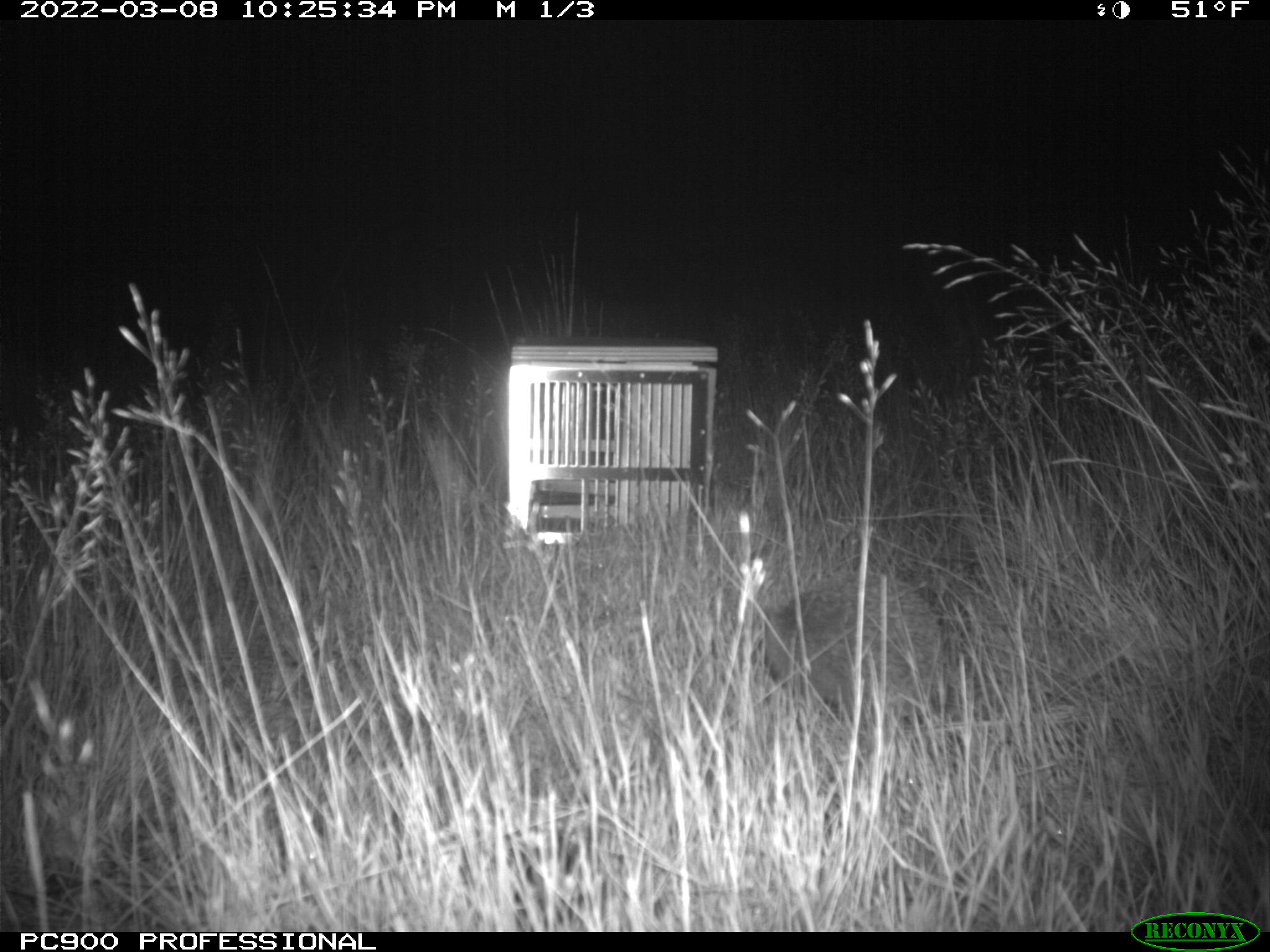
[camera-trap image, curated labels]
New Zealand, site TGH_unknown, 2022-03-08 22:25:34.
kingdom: Animalia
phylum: Chordata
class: Mammalia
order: Eulipotyphla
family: Erinaceidae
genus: Erinaceus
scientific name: Erinaceus europaeus europaeus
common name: european hedgehog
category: hedgehog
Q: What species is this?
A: Hedgehog (european hedgehog) (Erinaceus europaeus europaeus).